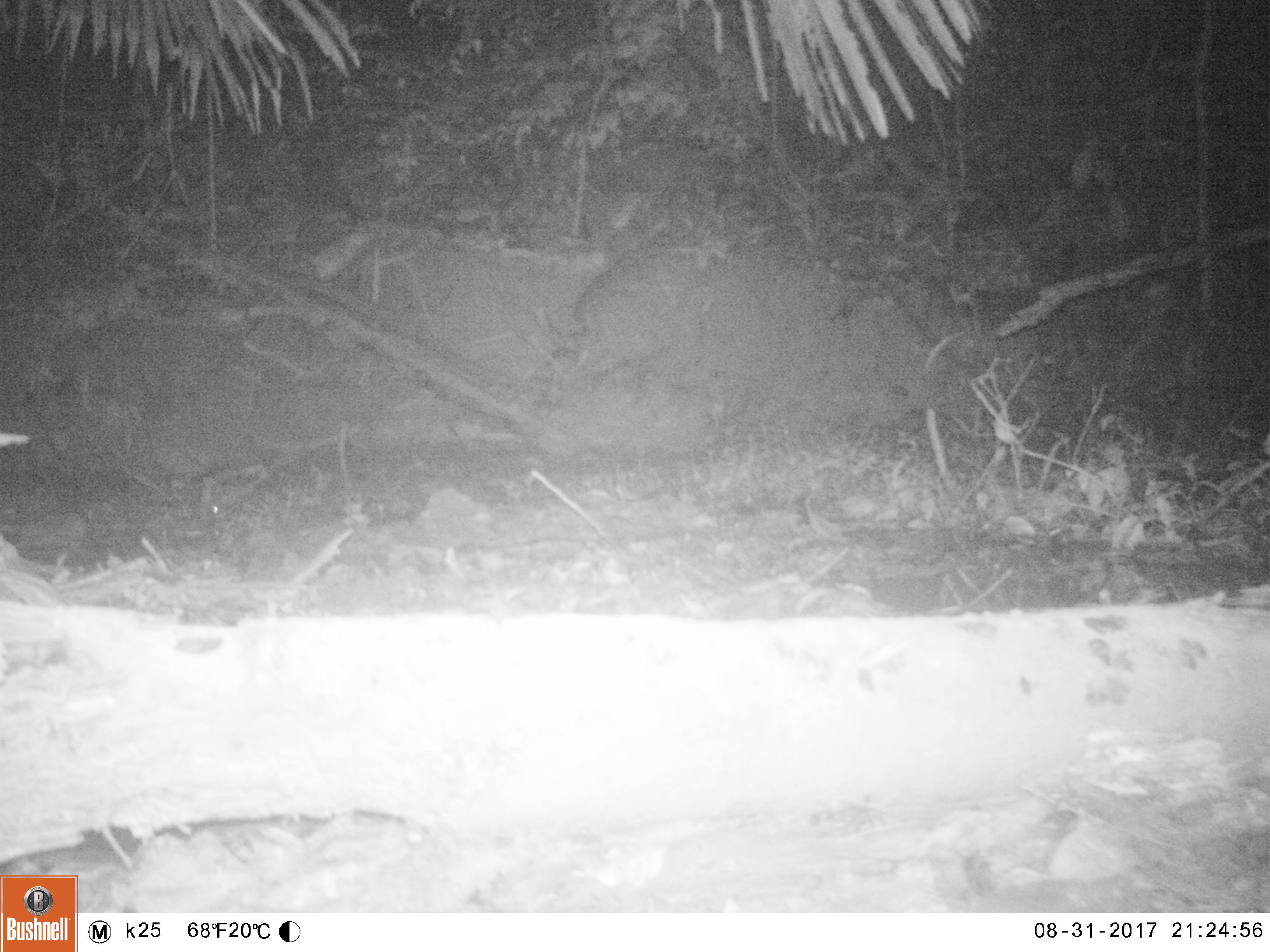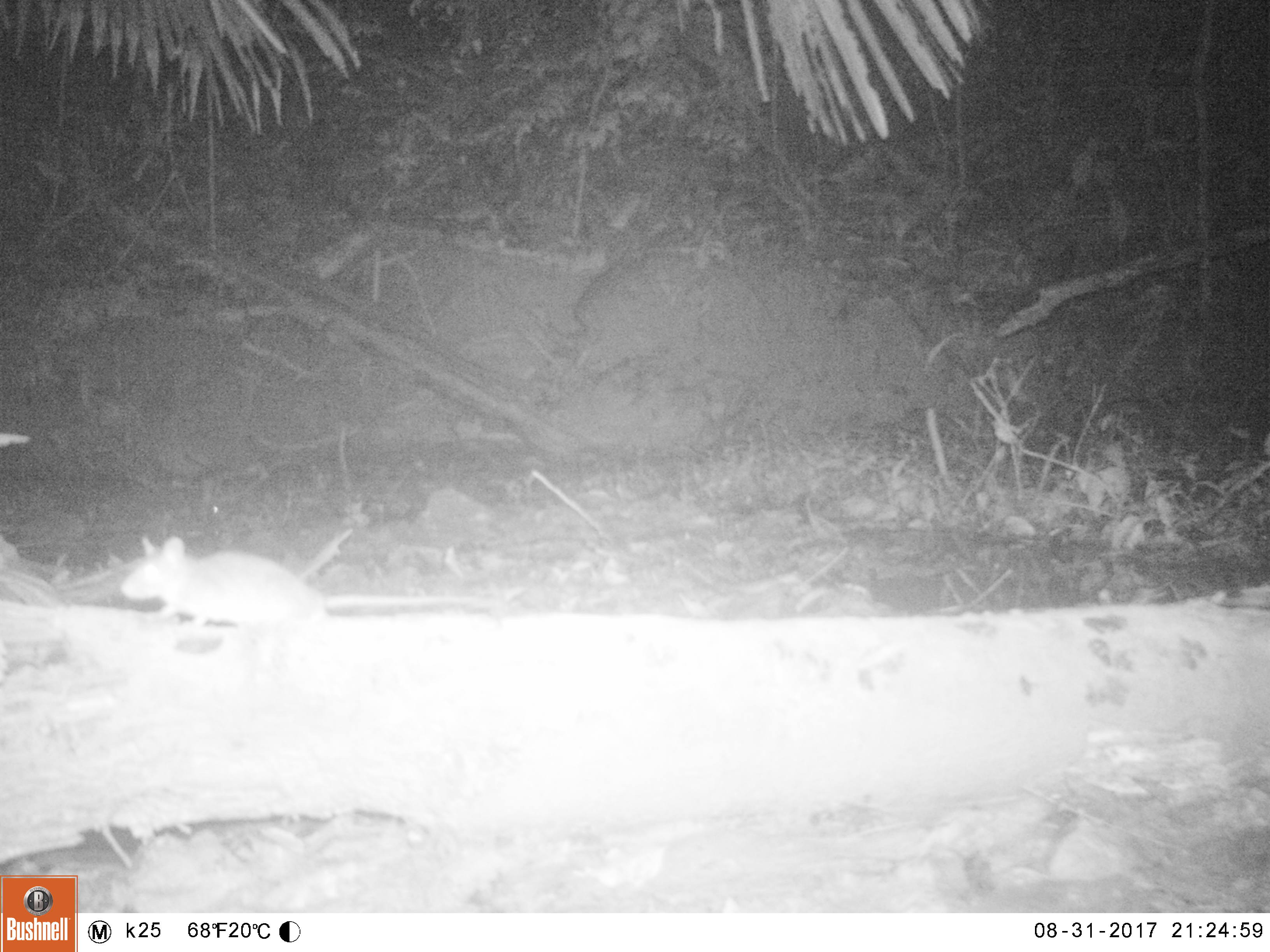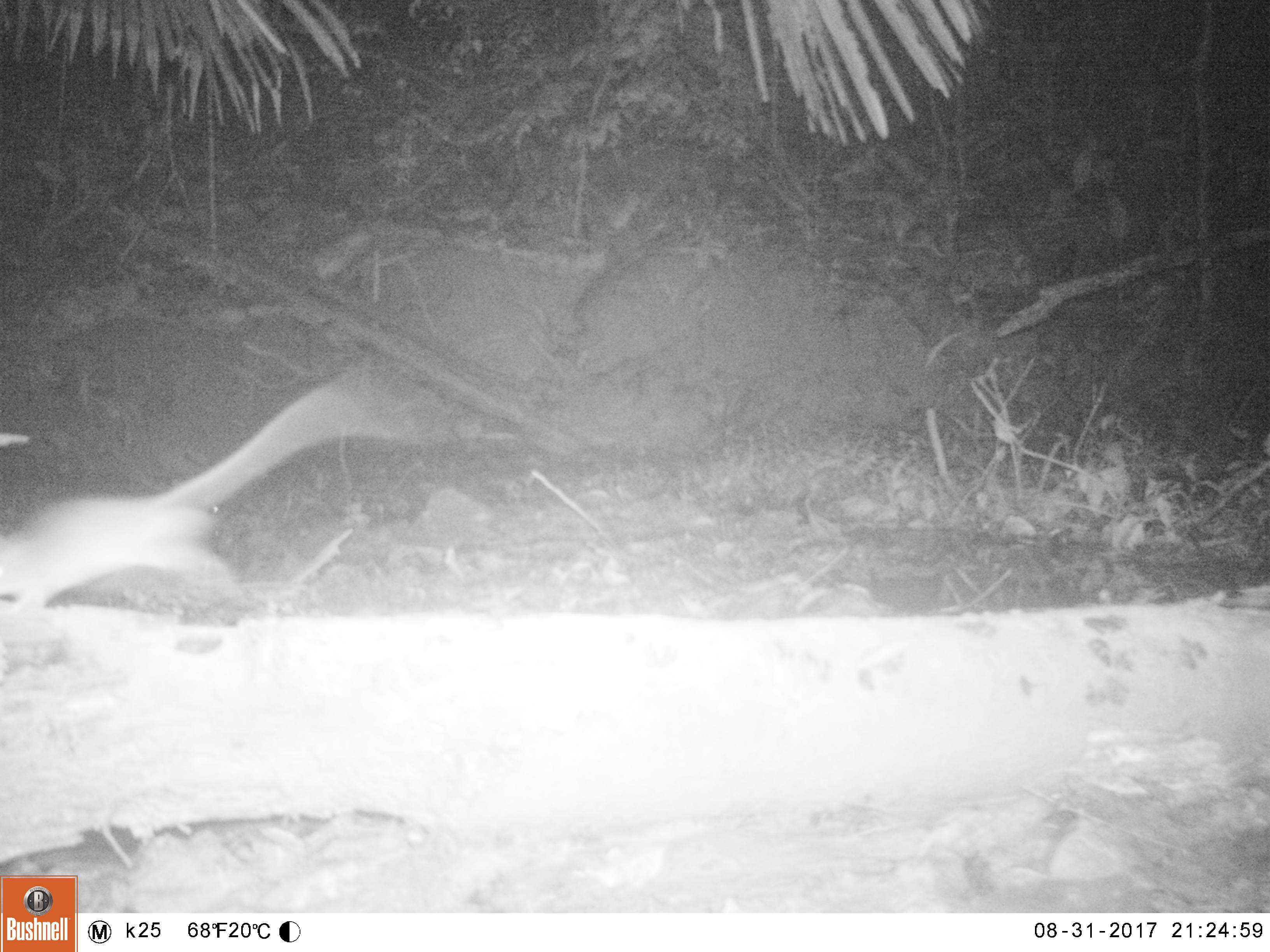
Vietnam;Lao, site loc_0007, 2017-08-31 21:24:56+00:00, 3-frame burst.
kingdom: Animalia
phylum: Chordata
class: Mammalia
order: Rodentia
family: Muridae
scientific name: Muridae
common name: old-world mice and rats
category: unidentified murid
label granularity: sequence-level